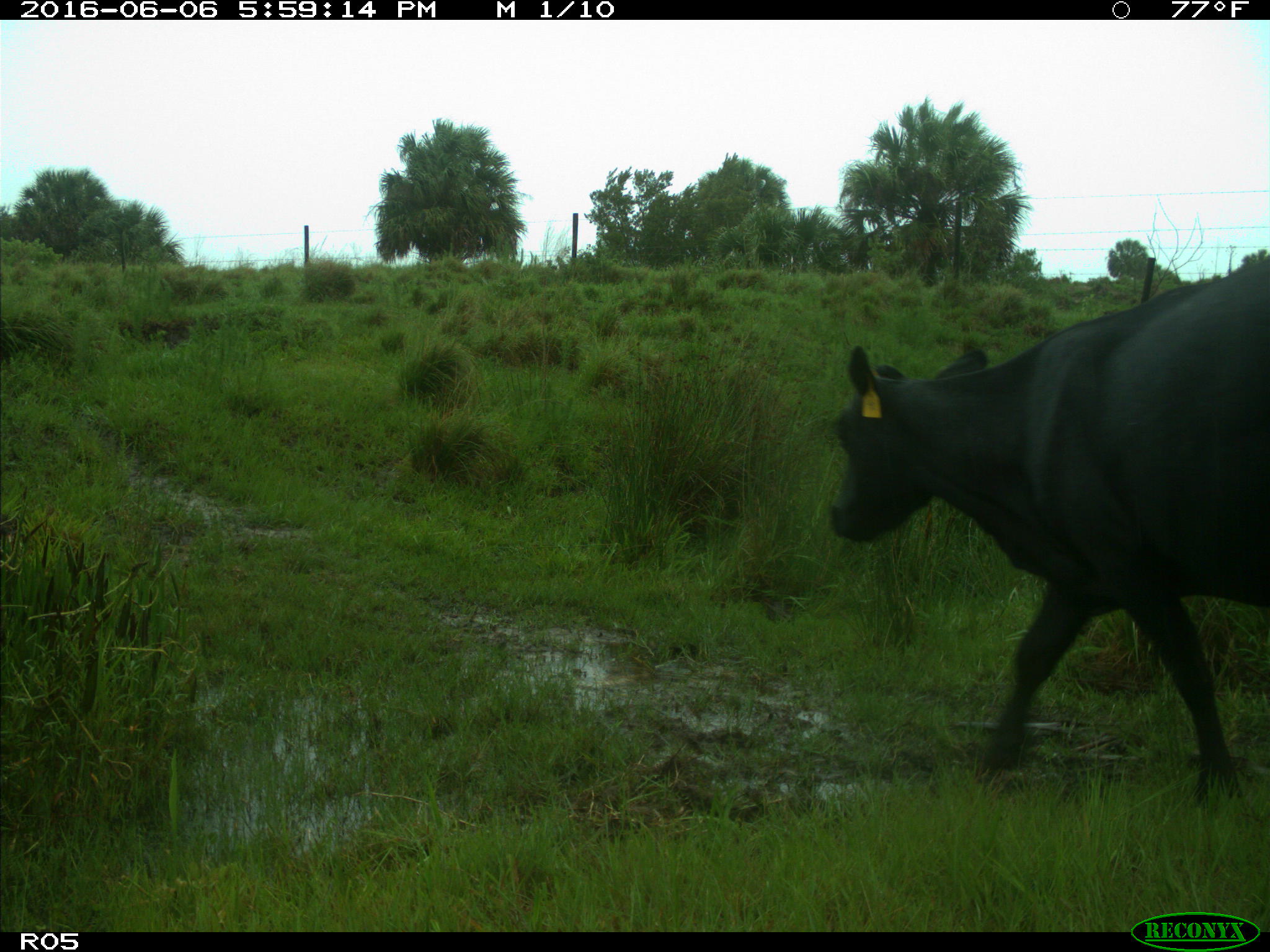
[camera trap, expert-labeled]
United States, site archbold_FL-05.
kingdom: Animalia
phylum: Chordata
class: Mammalia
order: Artiodactyla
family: Bovidae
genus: Bos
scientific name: Bos taurus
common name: domestic cow